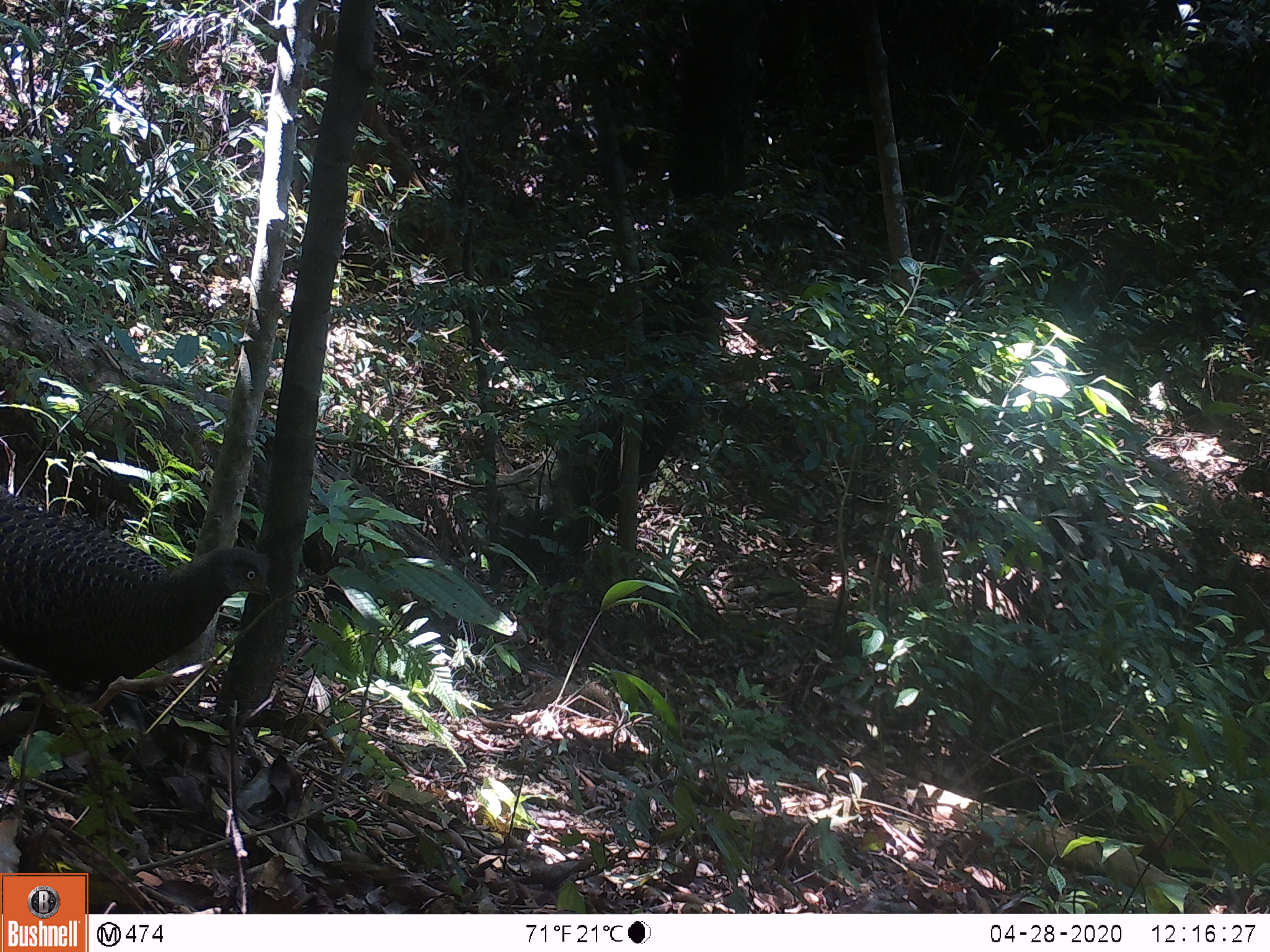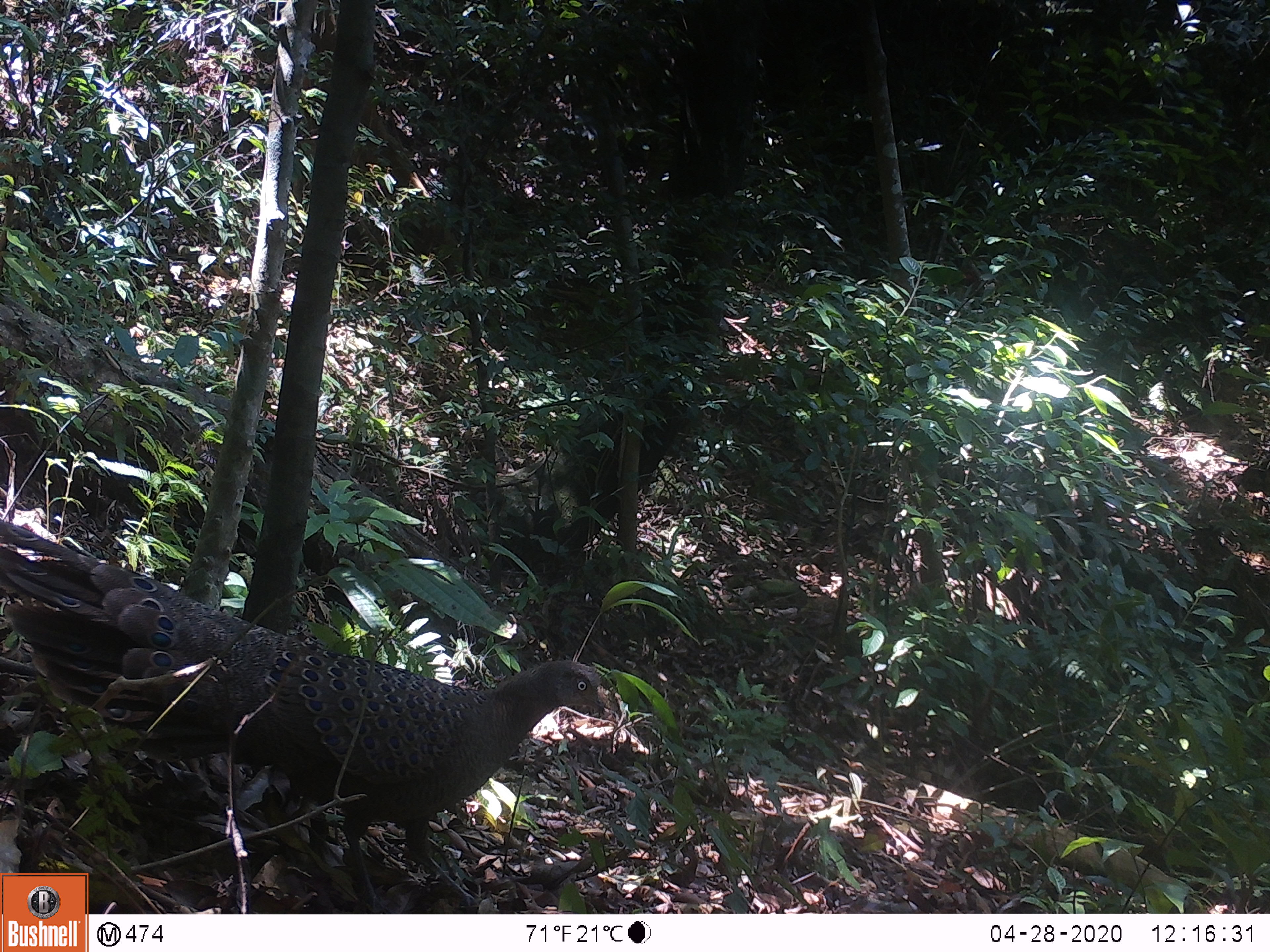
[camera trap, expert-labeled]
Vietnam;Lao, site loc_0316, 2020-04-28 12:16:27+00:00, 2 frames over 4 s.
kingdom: Animalia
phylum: Chordata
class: Aves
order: Galliformes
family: Phasianidae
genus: Polyplectron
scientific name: Polyplectron bicalcaratum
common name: gray peacock-pheasant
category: grey peacock pheasant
Grey peacock pheasant (gray peacock-pheasant) (Polyplectron bicalcaratum). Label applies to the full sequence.